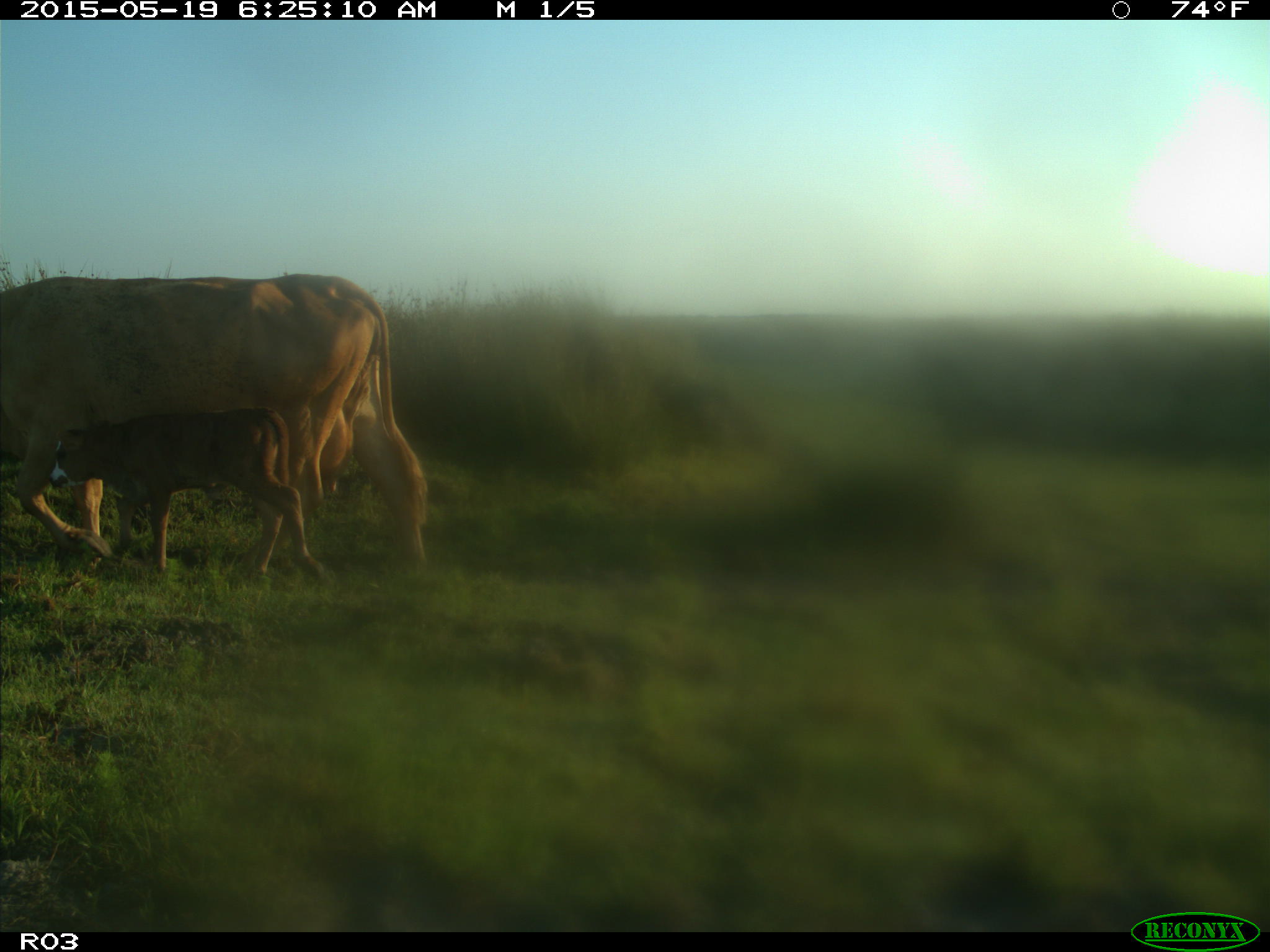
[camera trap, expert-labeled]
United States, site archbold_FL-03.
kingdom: Animalia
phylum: Chordata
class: Mammalia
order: Artiodactyla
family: Bovidae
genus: Bos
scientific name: Bos taurus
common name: domestic cow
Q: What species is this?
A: Bos taurus (domestic cow).